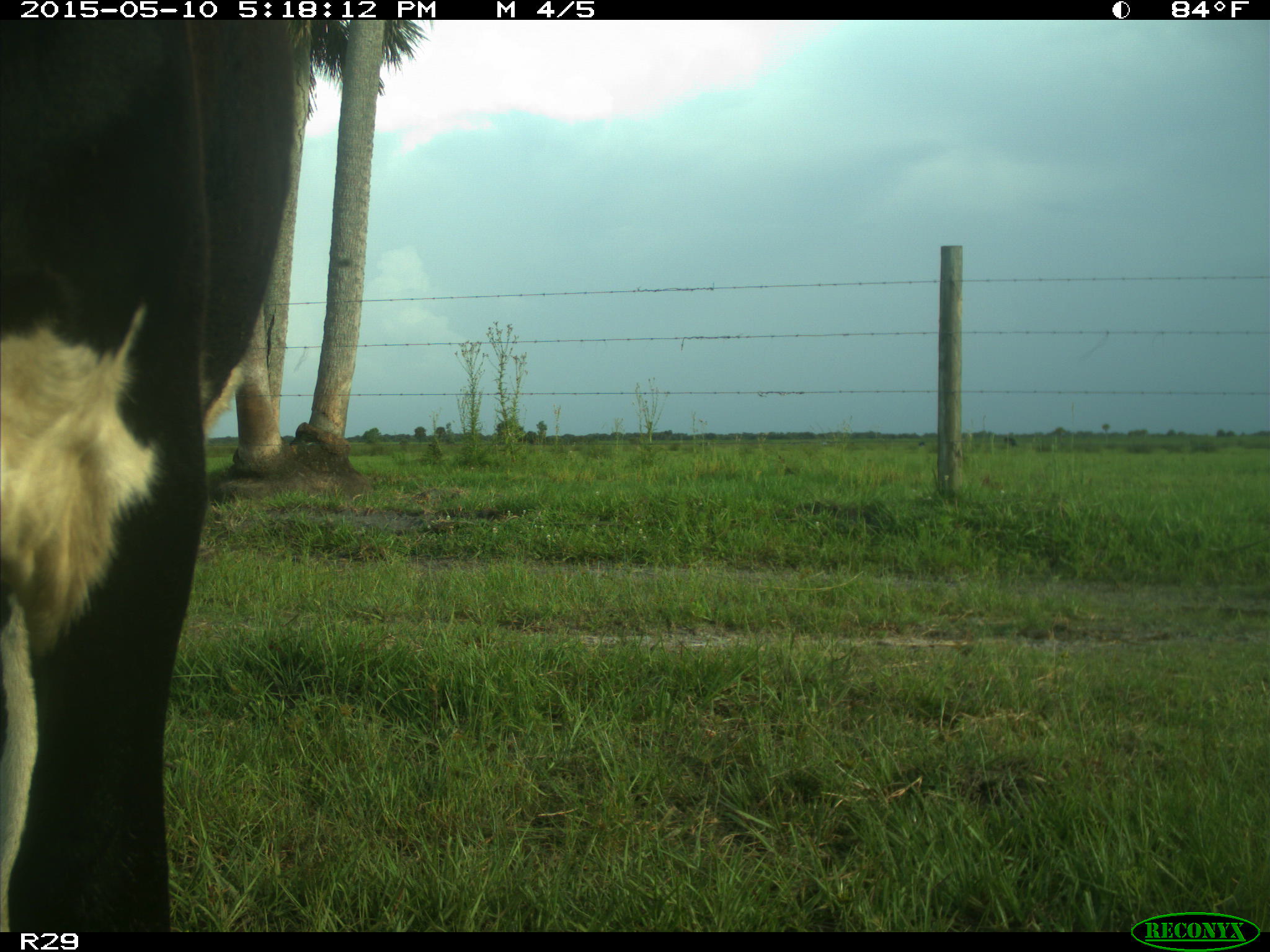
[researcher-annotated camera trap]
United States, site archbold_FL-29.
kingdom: Animalia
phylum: Chordata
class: Mammalia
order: Artiodactyla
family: Bovidae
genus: Bos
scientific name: Bos taurus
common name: domestic cow